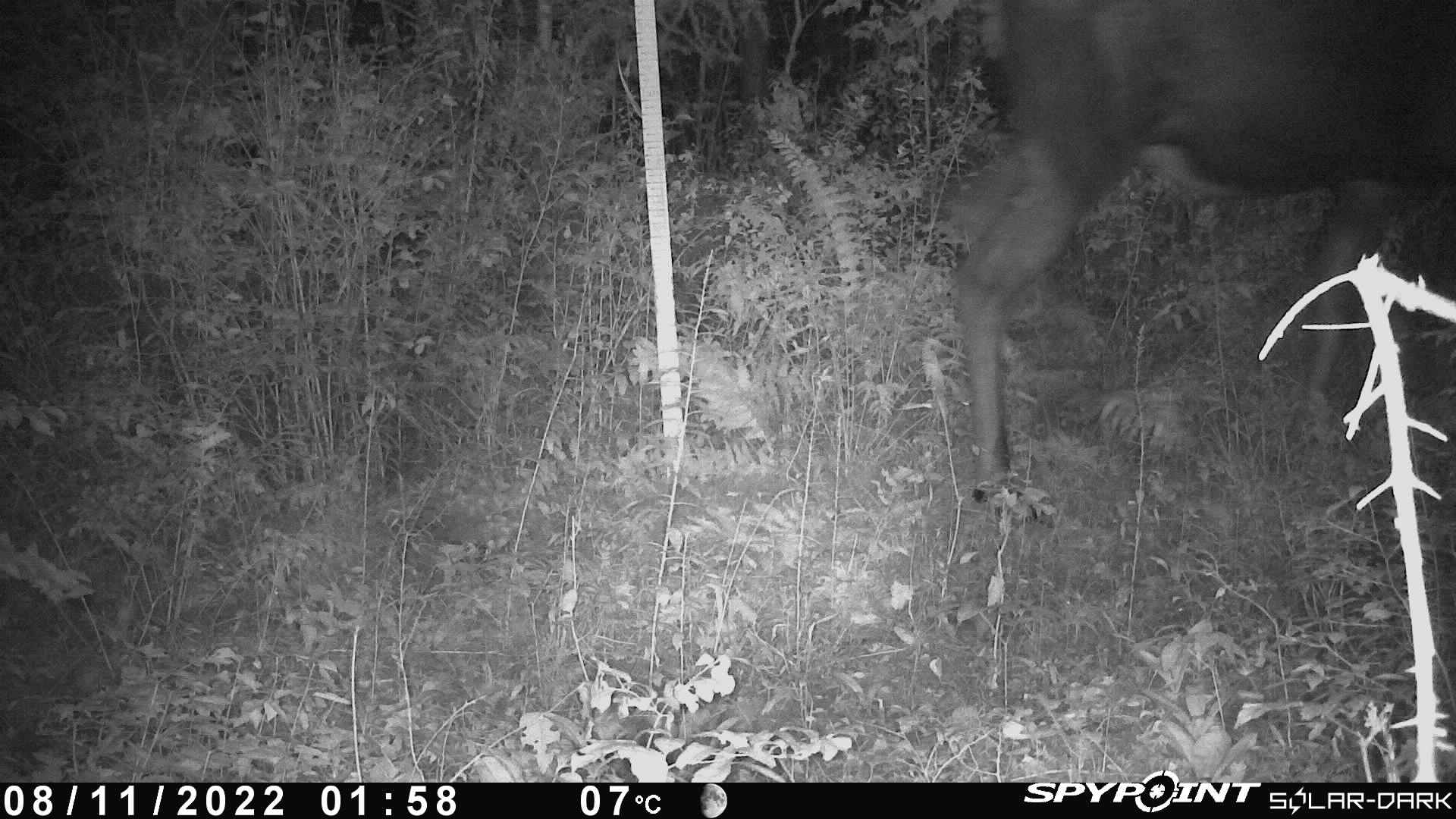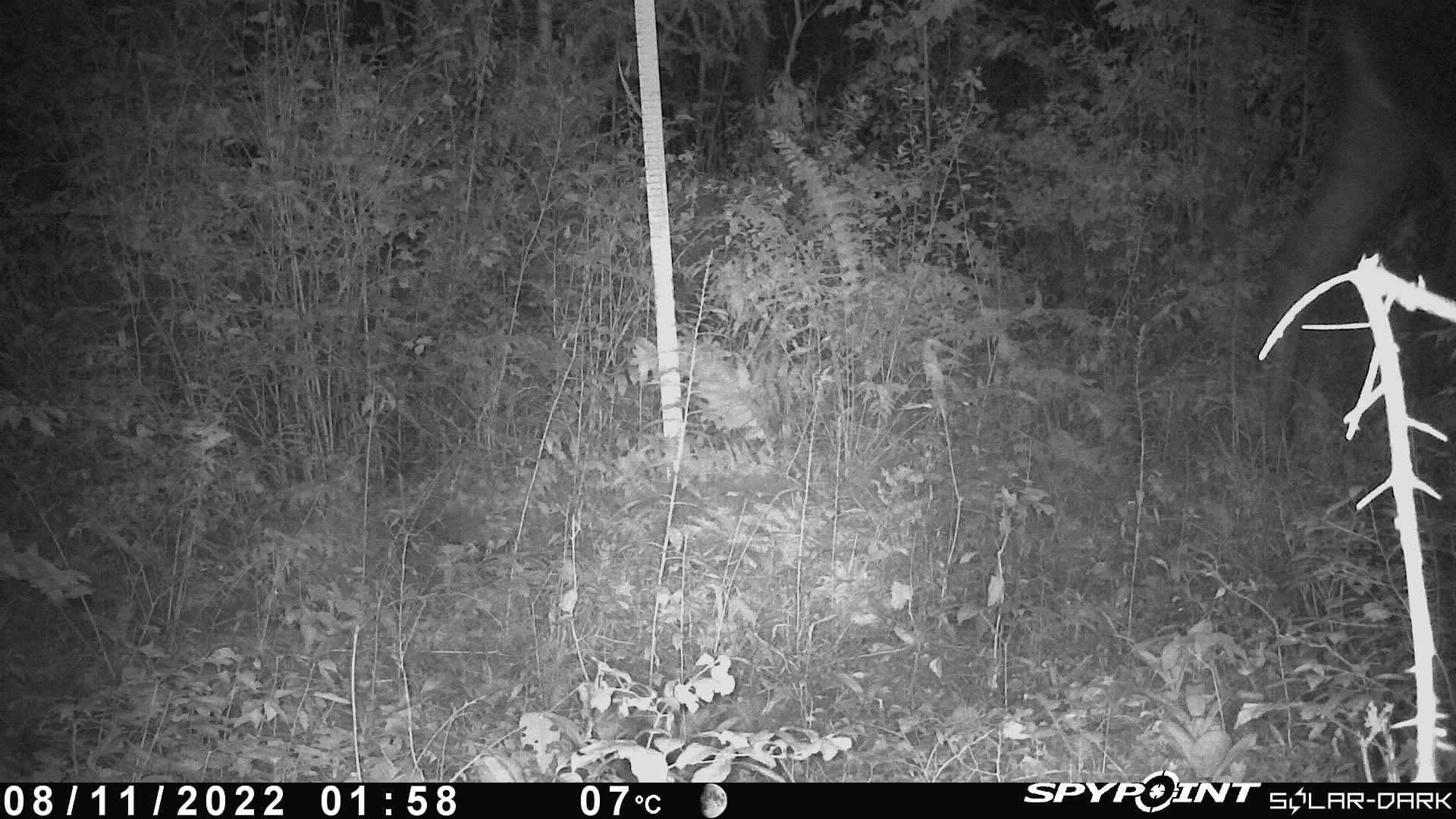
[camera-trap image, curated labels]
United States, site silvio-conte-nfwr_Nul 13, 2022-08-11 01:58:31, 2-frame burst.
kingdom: Animalia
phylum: Chordata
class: Mammalia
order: Artiodactyla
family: Cervidae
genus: Alces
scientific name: Alces alces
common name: moose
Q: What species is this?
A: Moose (Alces alces).